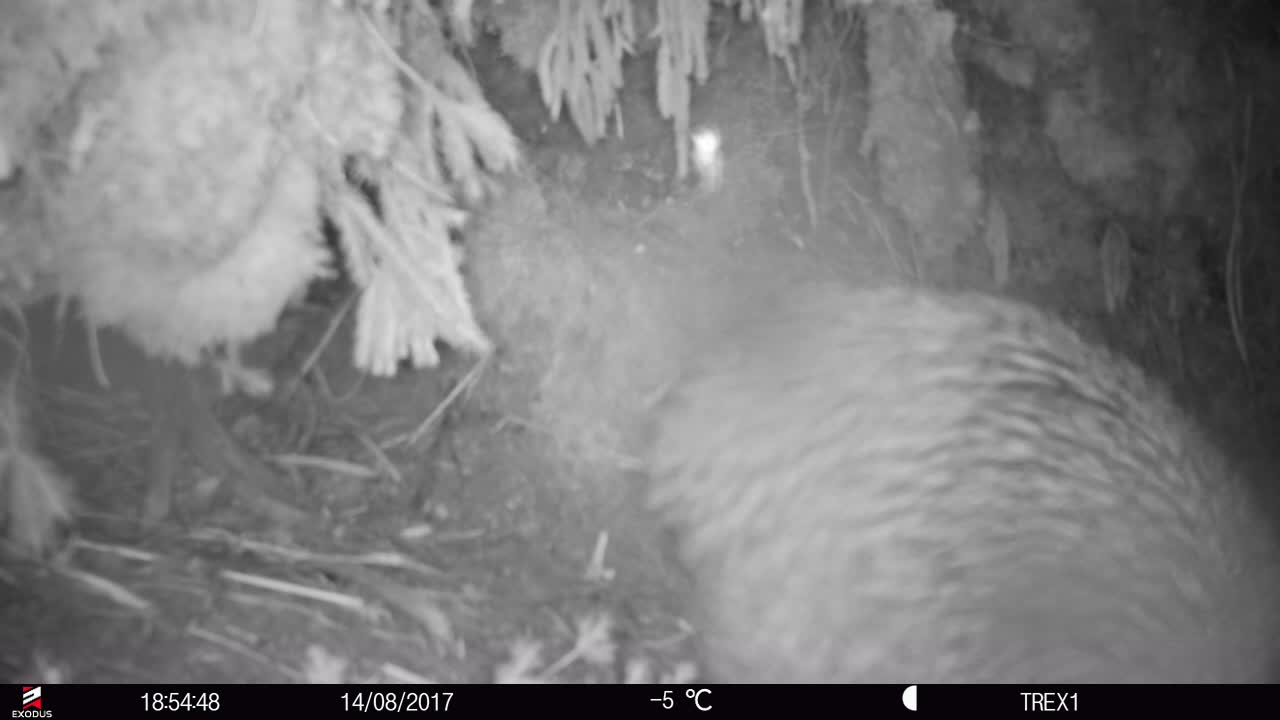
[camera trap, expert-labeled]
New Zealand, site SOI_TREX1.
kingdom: Animalia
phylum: Chordata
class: Aves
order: Apterygiformes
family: Apterygidae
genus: Apteryx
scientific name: Apteryx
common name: kiwi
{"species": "kiwi (Apteryx)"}